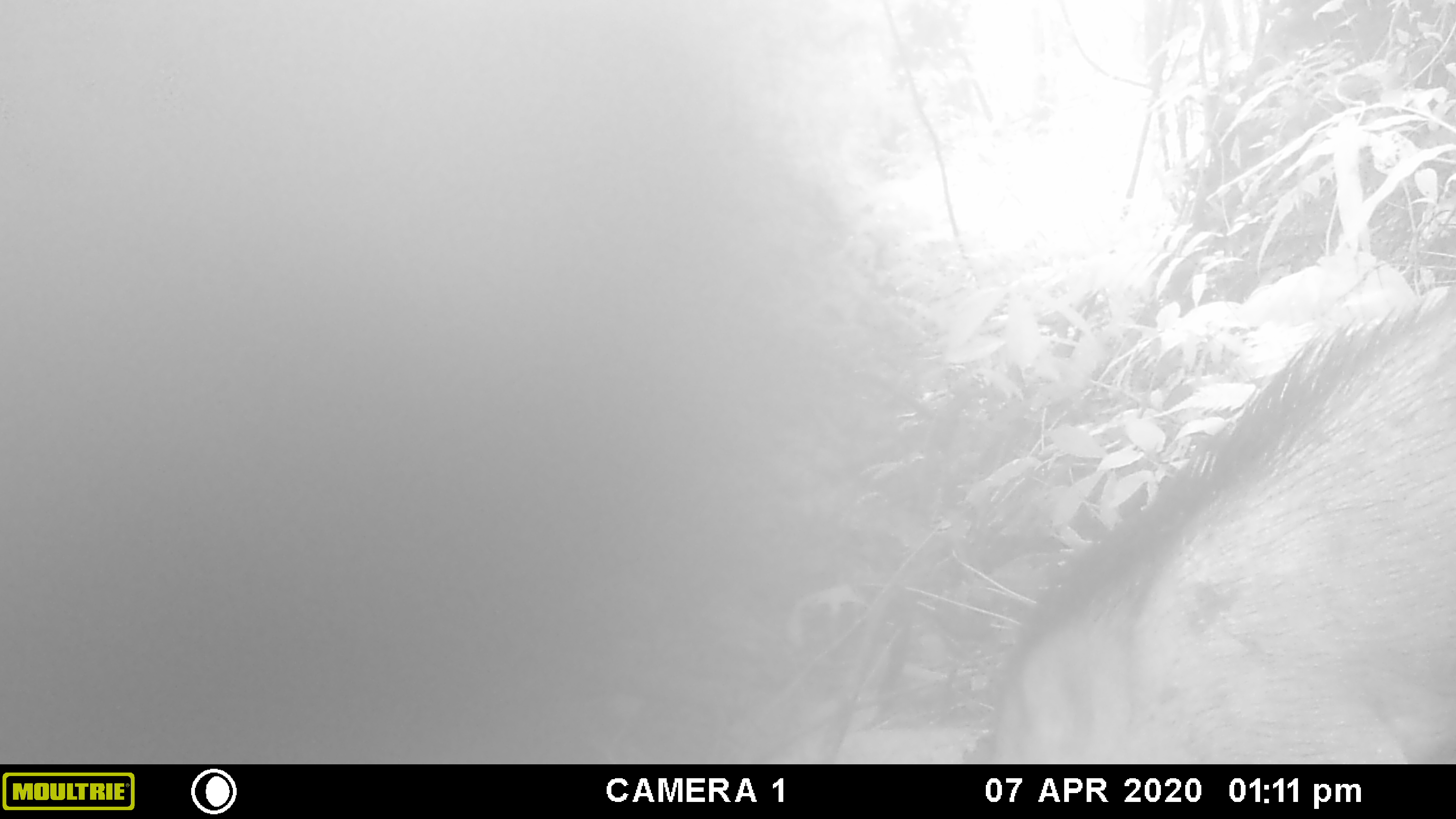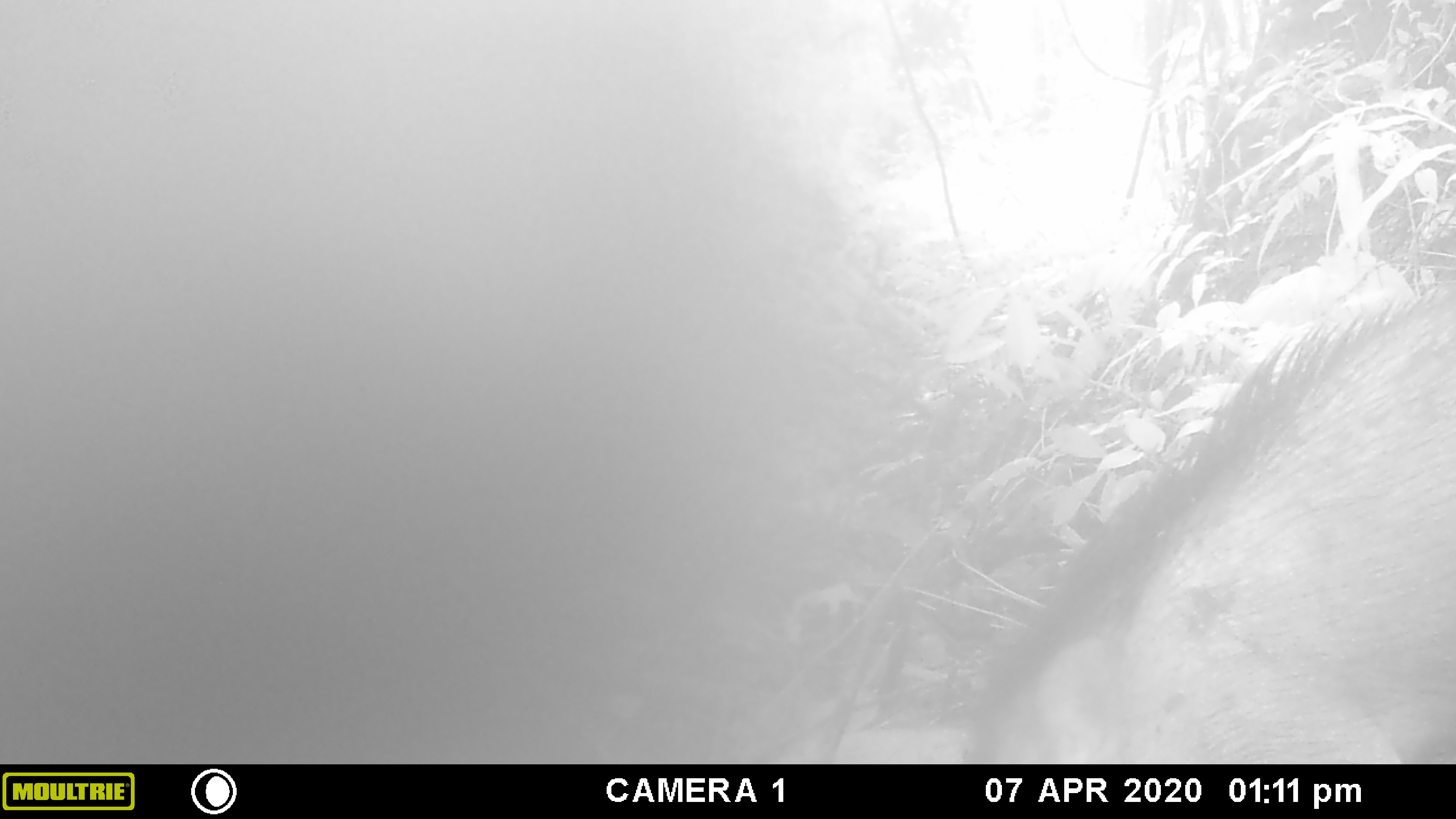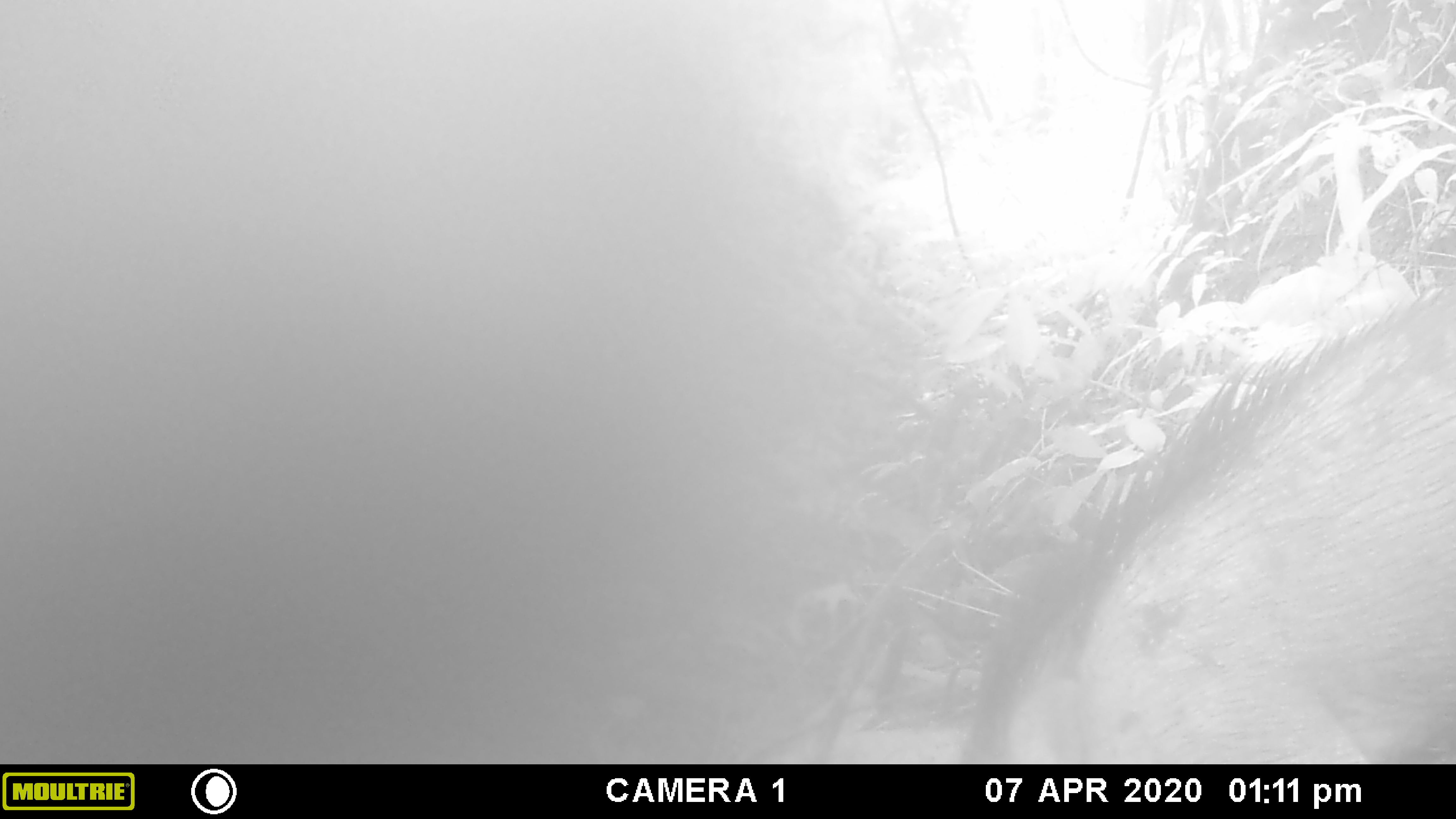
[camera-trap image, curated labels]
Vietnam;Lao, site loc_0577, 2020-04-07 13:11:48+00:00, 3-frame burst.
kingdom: Animalia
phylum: Chordata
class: Mammalia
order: Artiodactyla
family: Suidae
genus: Sus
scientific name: Sus scrofa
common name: eurasian wild pig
Eurasian wild pig (Sus scrofa). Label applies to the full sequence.